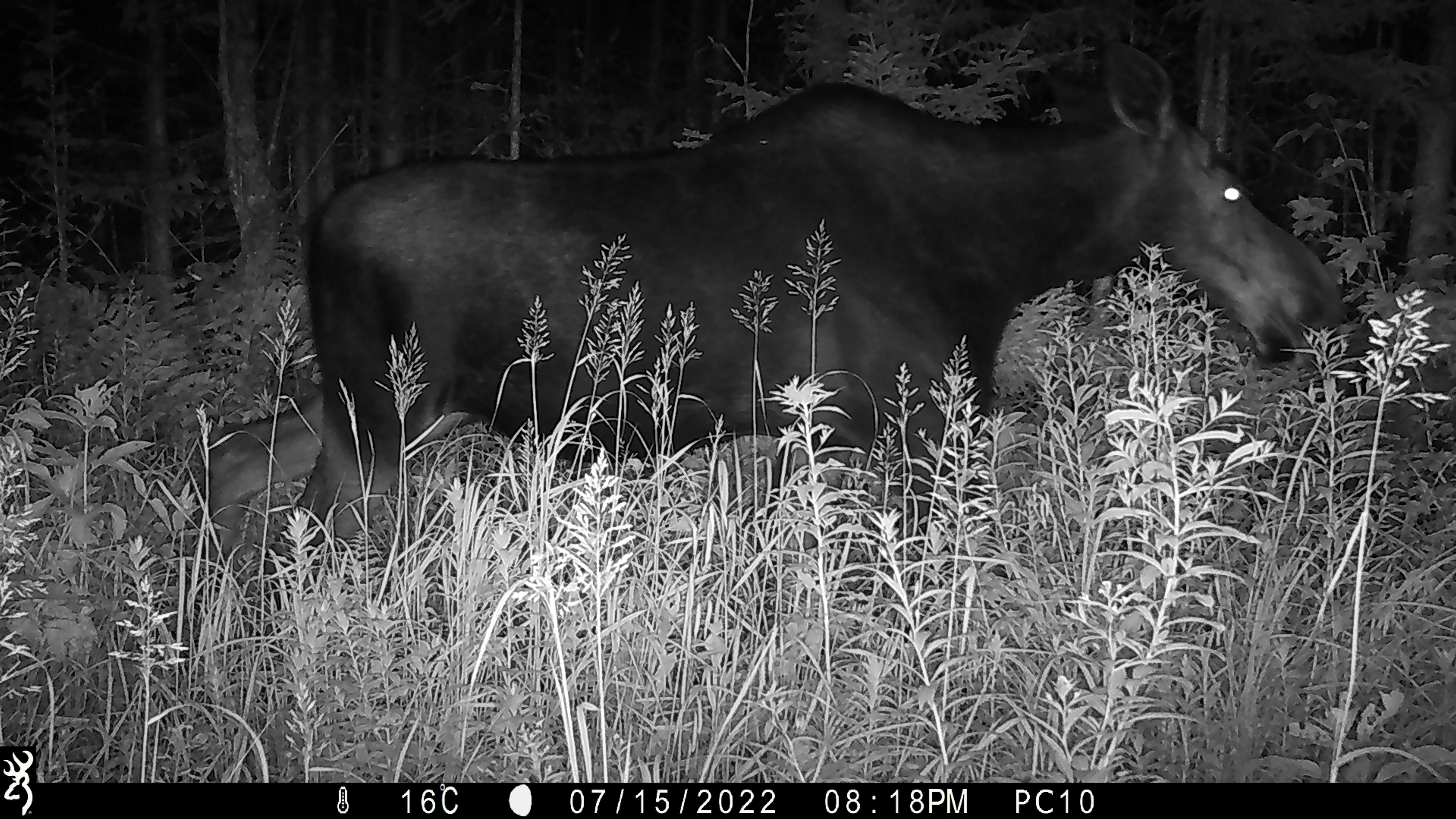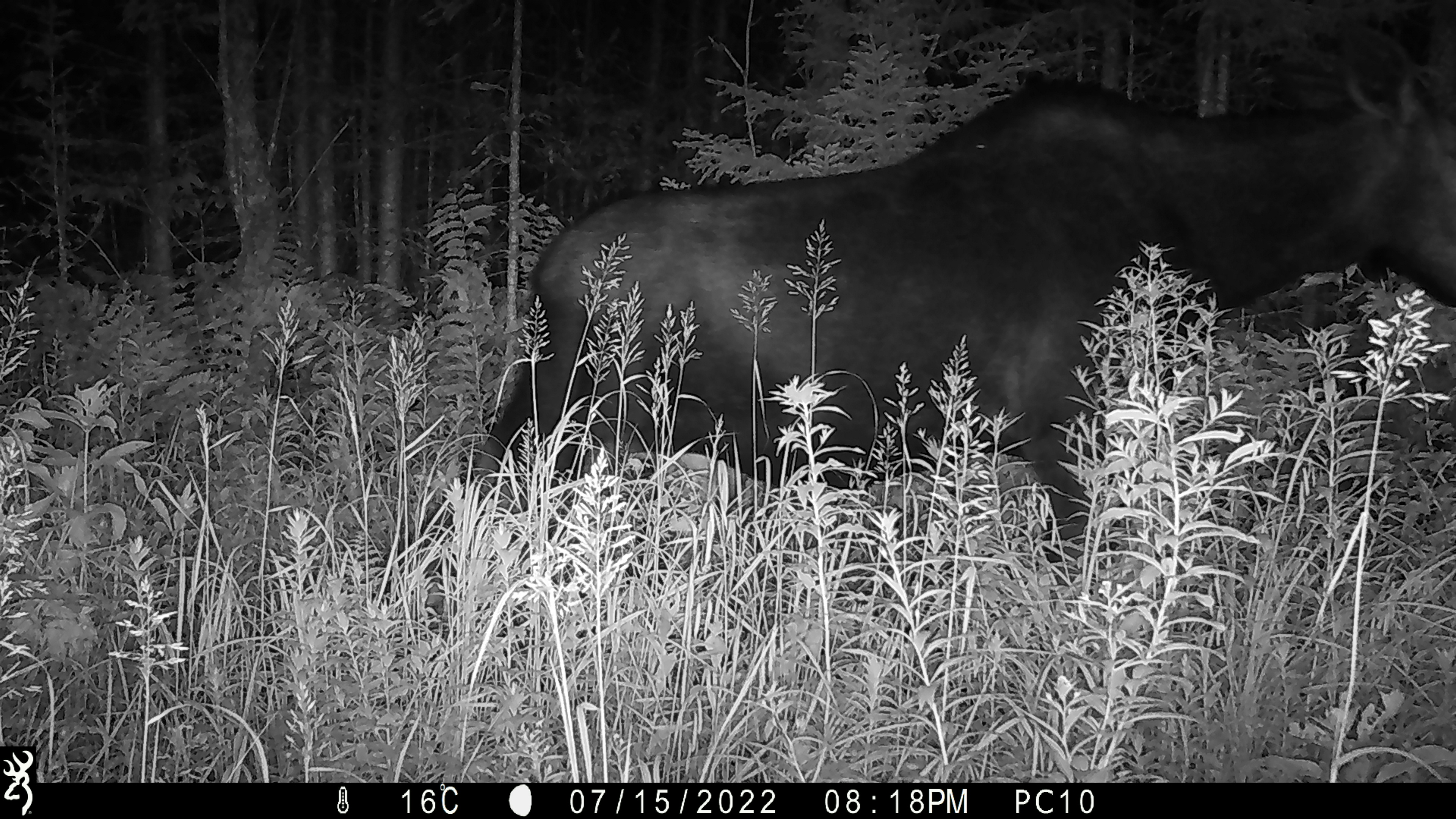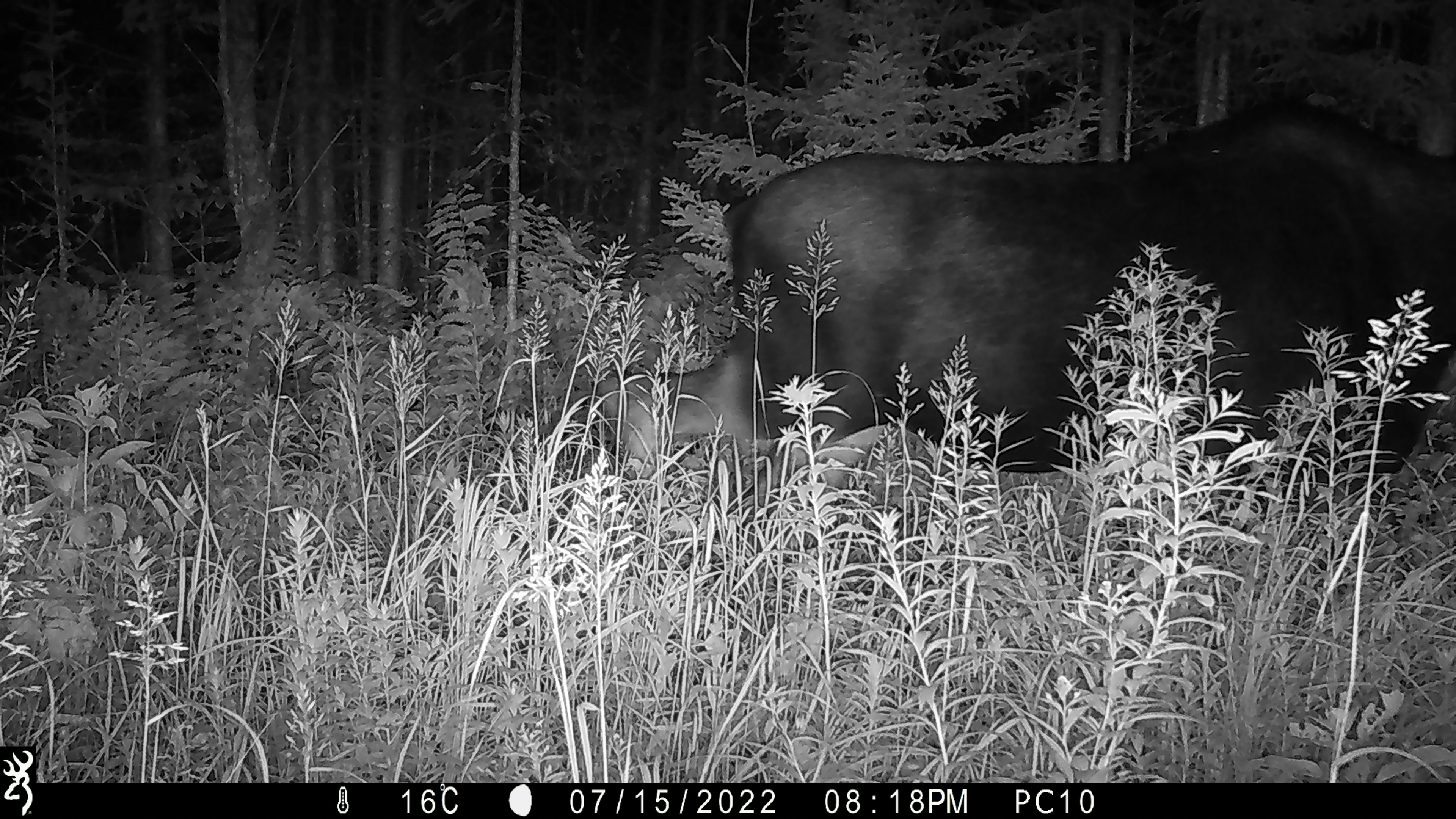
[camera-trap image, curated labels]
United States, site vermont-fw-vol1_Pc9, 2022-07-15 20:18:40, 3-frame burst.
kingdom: Animalia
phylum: Chordata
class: Mammalia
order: Artiodactyla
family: Cervidae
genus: Alces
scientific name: Alces alces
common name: moose